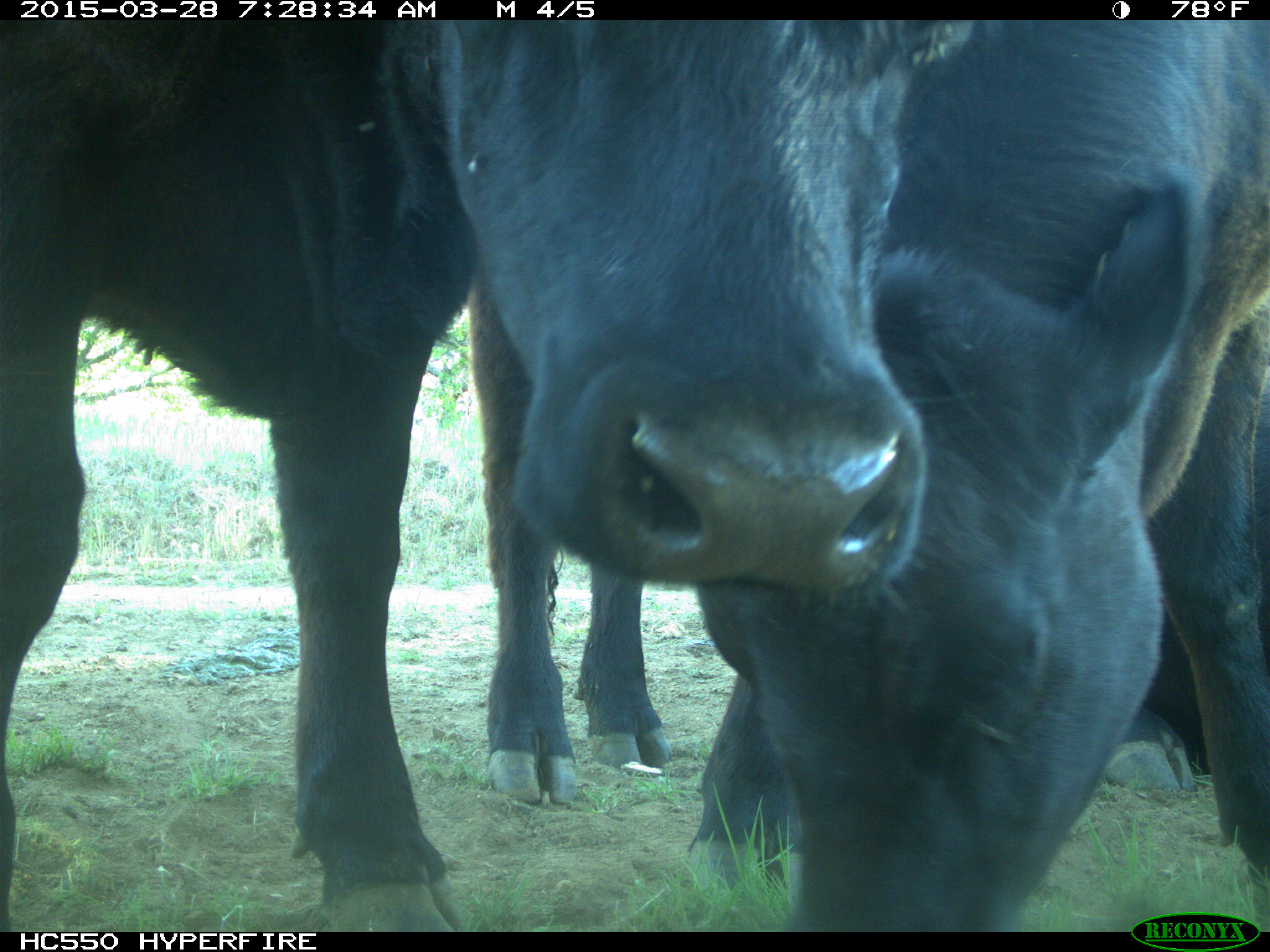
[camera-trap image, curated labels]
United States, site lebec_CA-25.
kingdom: Animalia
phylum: Chordata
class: Mammalia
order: Artiodactyla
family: Bovidae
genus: Bos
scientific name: Bos taurus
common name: domestic cow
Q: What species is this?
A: Bos taurus (domestic cow).